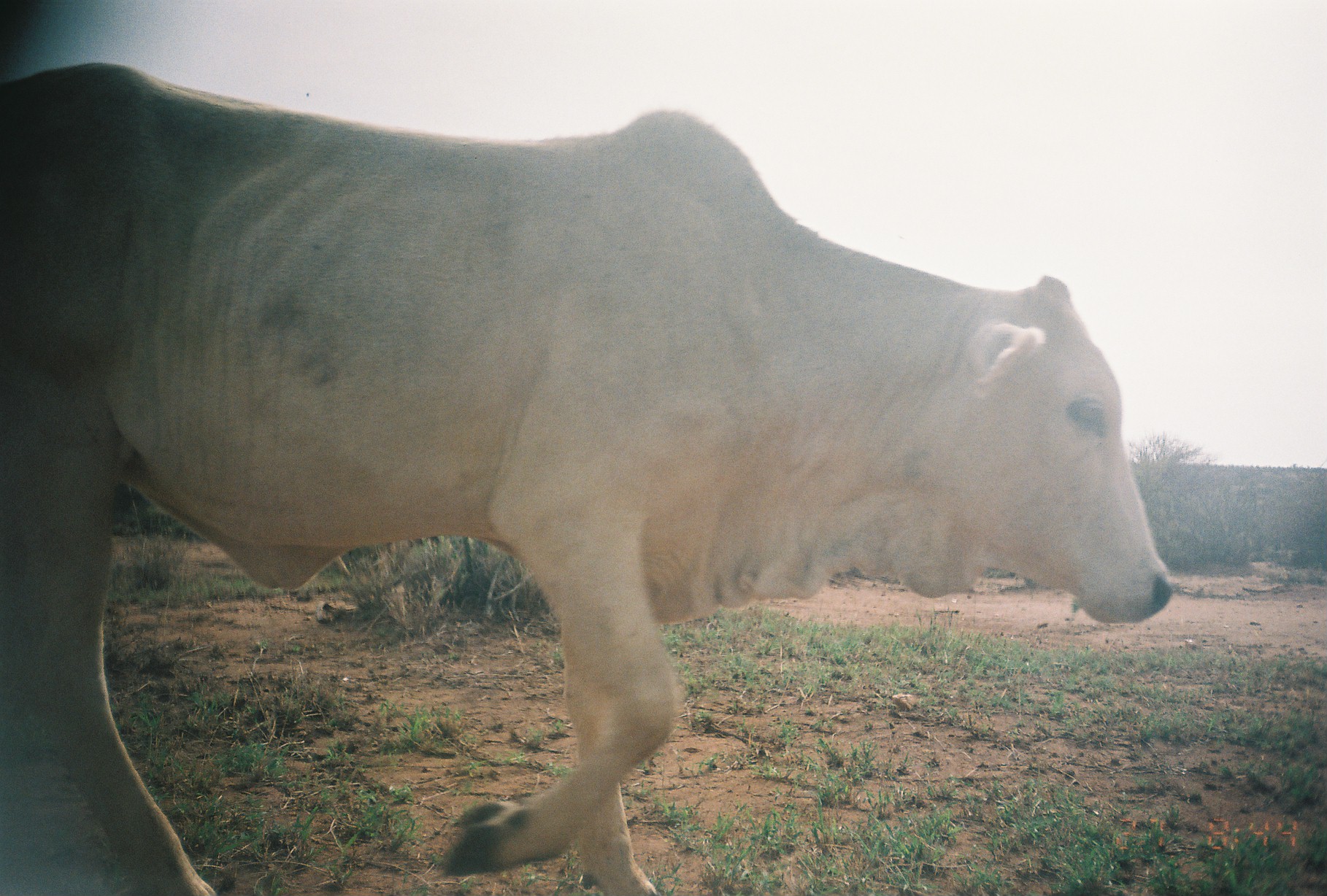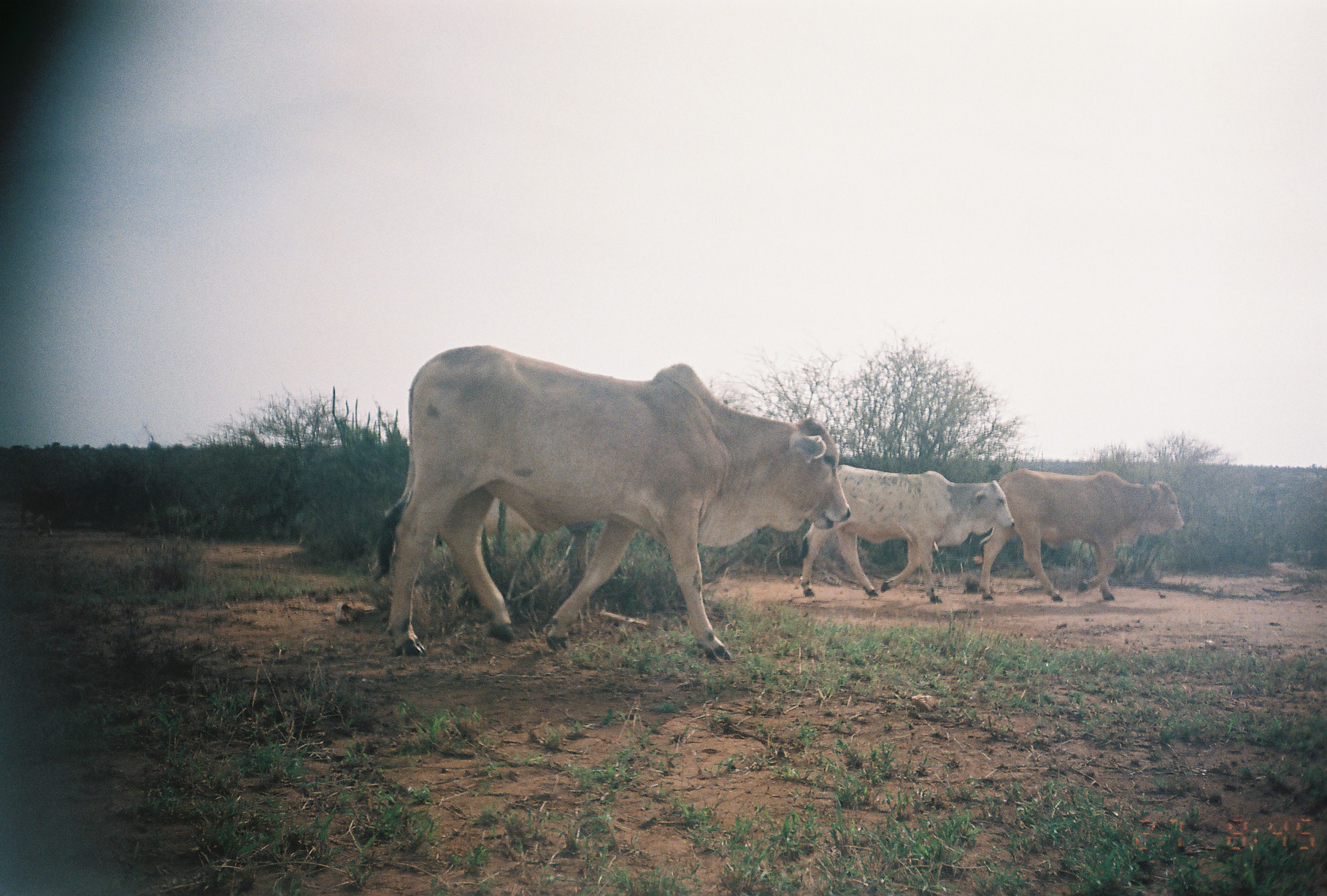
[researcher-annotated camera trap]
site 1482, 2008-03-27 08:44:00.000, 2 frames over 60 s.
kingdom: Animalia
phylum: Chordata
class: Mammalia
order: Artiodactyla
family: Bovidae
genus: Bos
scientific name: Bos taurus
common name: domestic cattle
Bos taurus (domestic cattle), count 1.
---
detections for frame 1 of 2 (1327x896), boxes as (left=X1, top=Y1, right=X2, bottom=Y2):
bos taurus: (left=1, top=56, right=1175, bottom=896)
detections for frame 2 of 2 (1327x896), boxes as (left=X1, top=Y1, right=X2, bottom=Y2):
bos taurus: (left=369, top=344, right=851, bottom=663); (left=798, top=463, right=1015, bottom=603); (left=978, top=467, right=1186, bottom=602); (left=485, top=496, right=537, bottom=552)